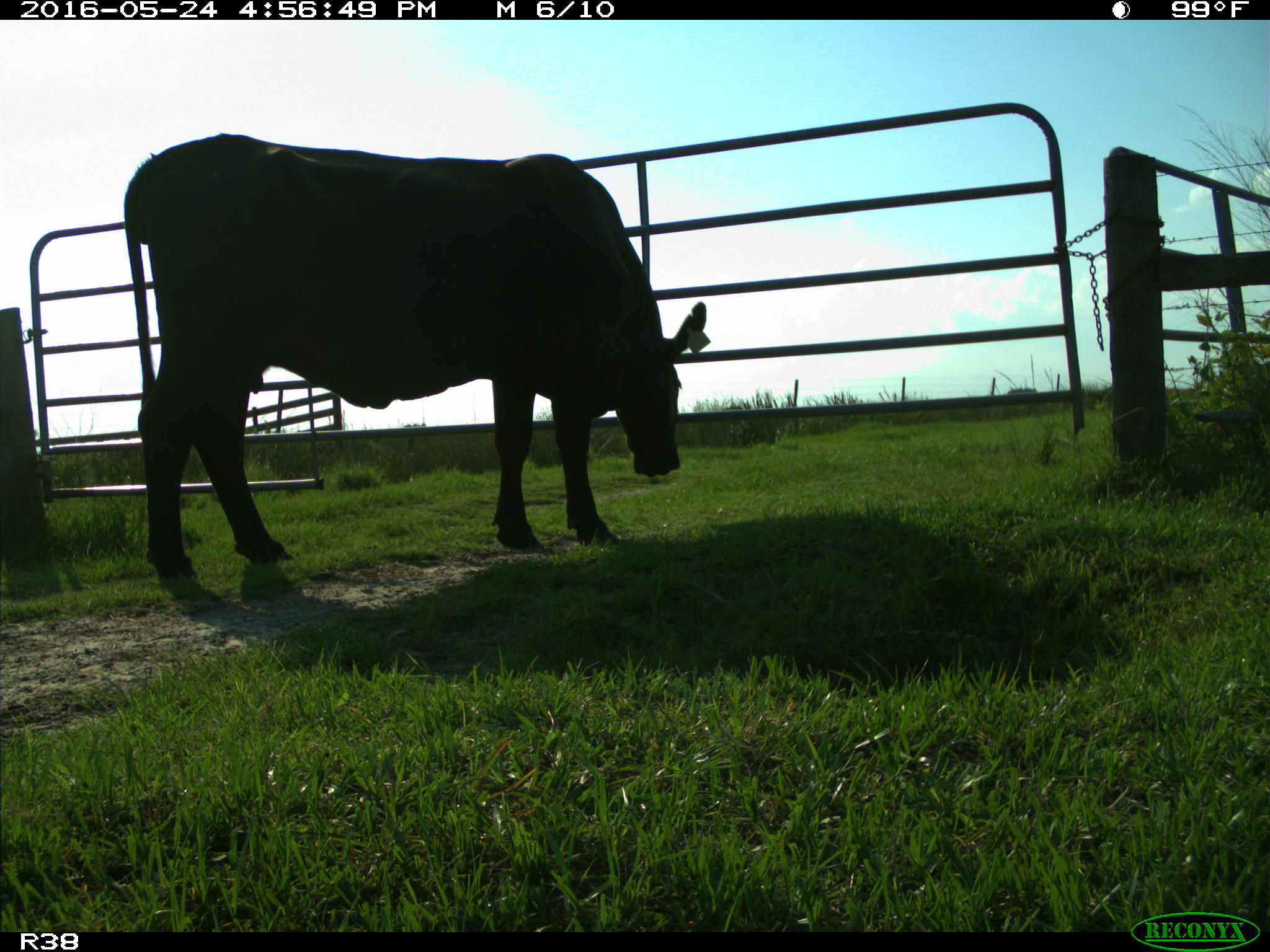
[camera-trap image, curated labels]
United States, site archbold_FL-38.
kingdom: Animalia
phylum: Chordata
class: Mammalia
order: Artiodactyla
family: Bovidae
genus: Bos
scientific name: Bos taurus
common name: domestic cow